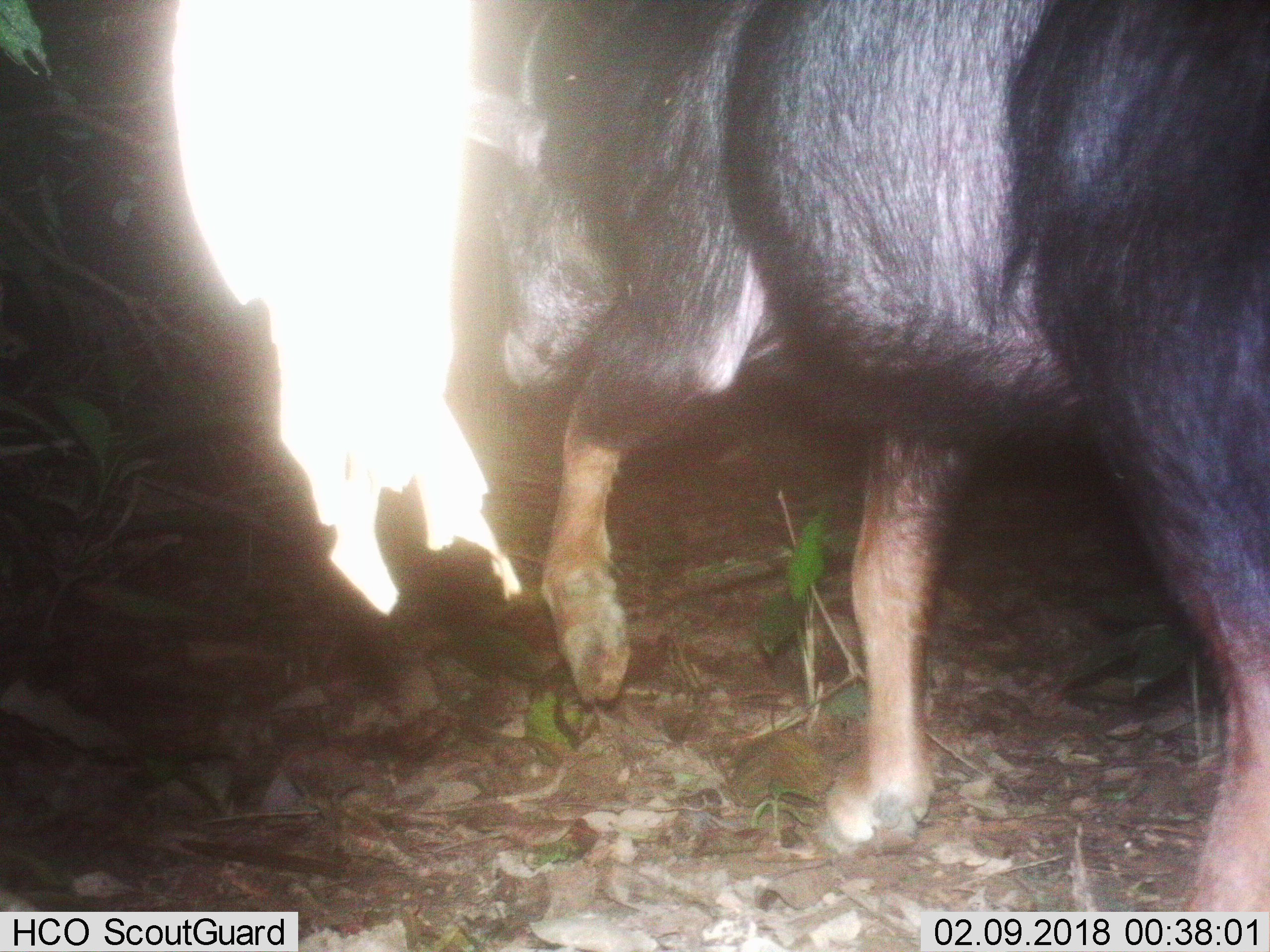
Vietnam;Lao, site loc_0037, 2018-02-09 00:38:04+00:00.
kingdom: Animalia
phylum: Chordata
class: Mammalia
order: Artiodactyla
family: Bovidae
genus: Capricornis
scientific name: Capricornis sumatraensis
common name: chinese serow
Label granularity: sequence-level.